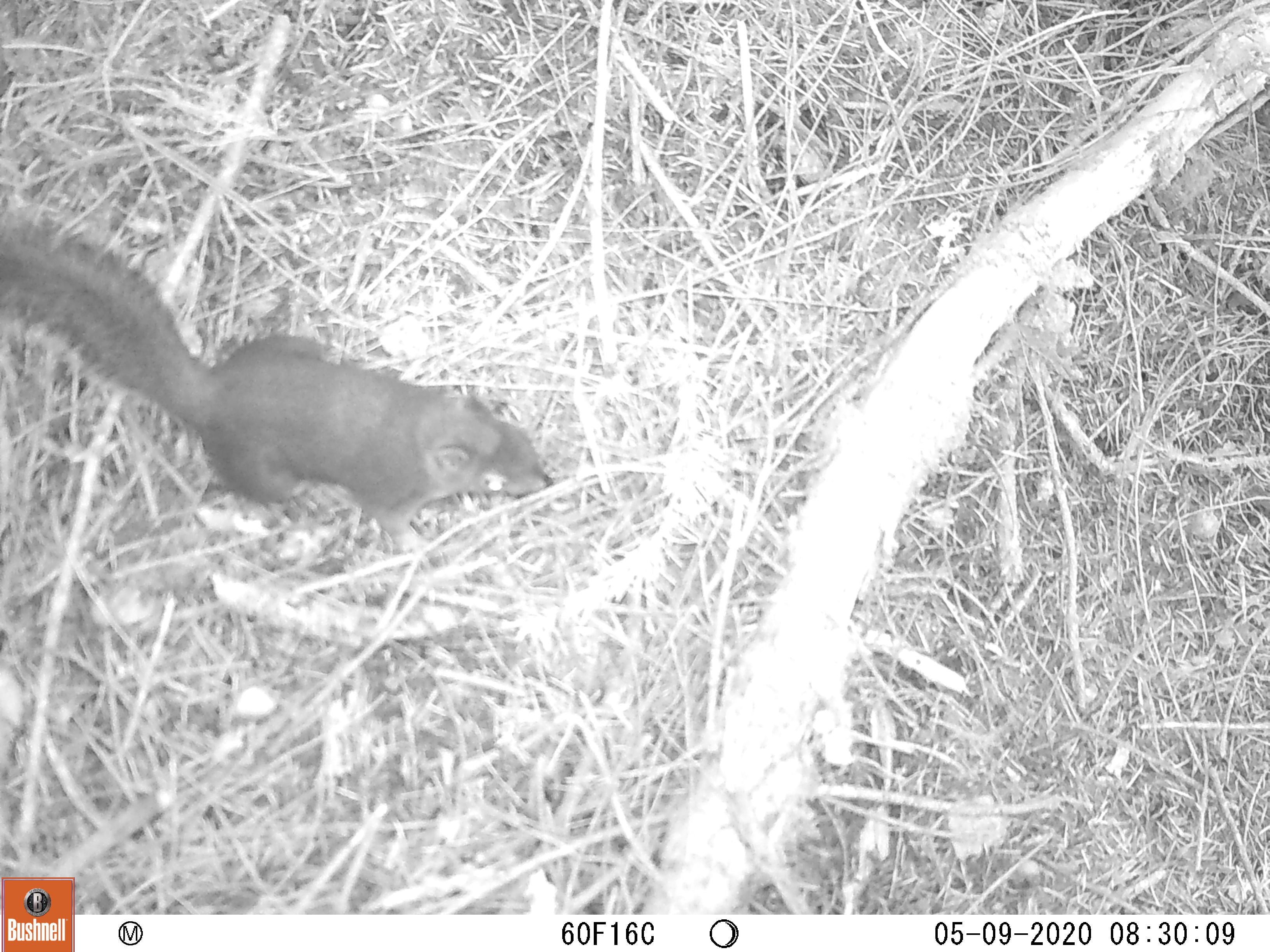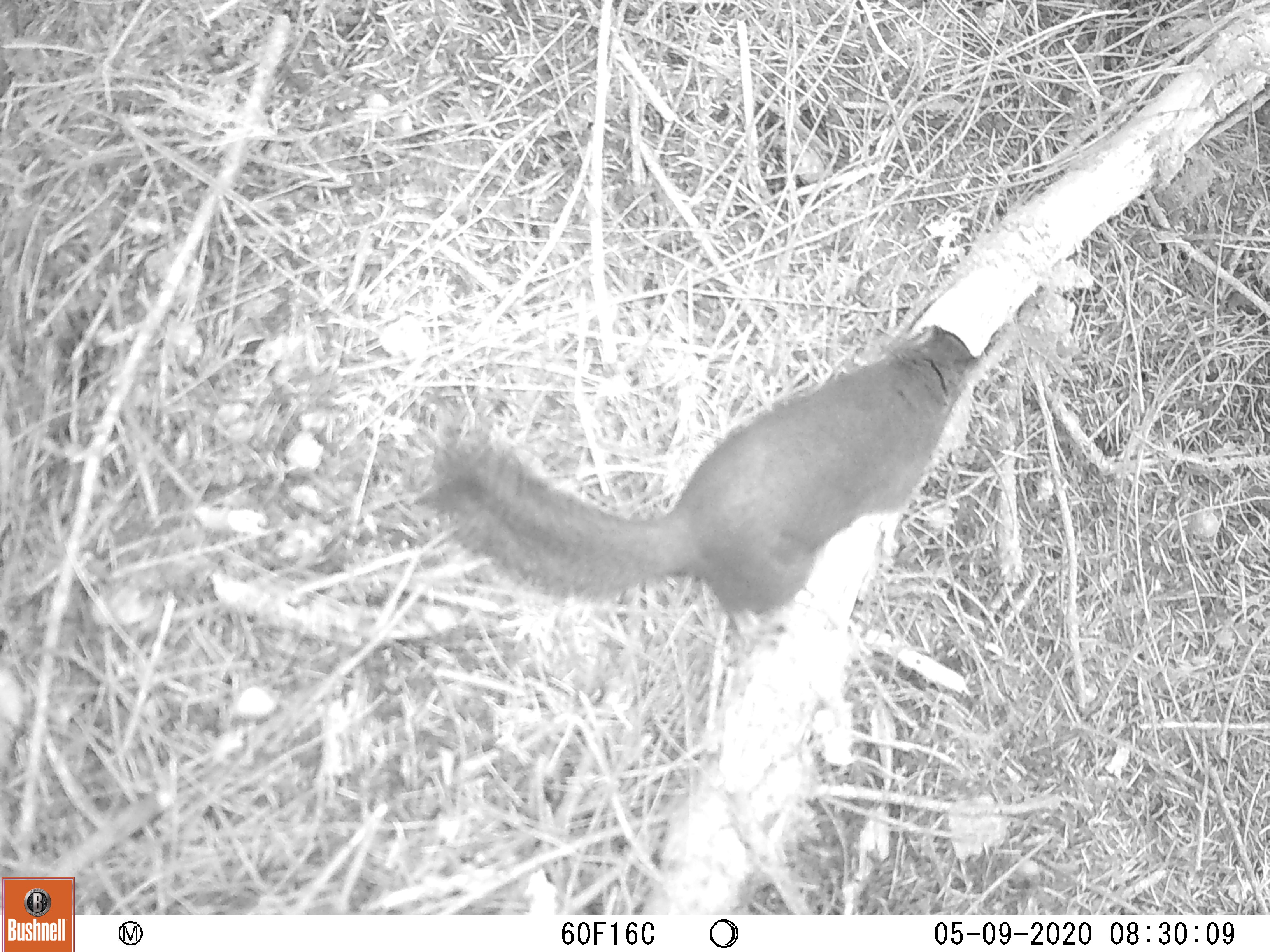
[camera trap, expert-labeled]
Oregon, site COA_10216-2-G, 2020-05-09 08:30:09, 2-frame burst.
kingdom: Animalia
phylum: Chordata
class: Mammalia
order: Rodentia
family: Sciuridae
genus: Tamiasciurus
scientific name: Tamiasciurus douglasii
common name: douglas squirrel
Douglas squirrel (Tamiasciurus douglasii).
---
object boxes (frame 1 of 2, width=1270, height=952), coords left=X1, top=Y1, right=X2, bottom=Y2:
douglas squirrel: left=1, top=230, right=556, bottom=545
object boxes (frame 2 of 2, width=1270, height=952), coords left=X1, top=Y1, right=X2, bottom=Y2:
douglas squirrel: left=431, top=334, right=979, bottom=622